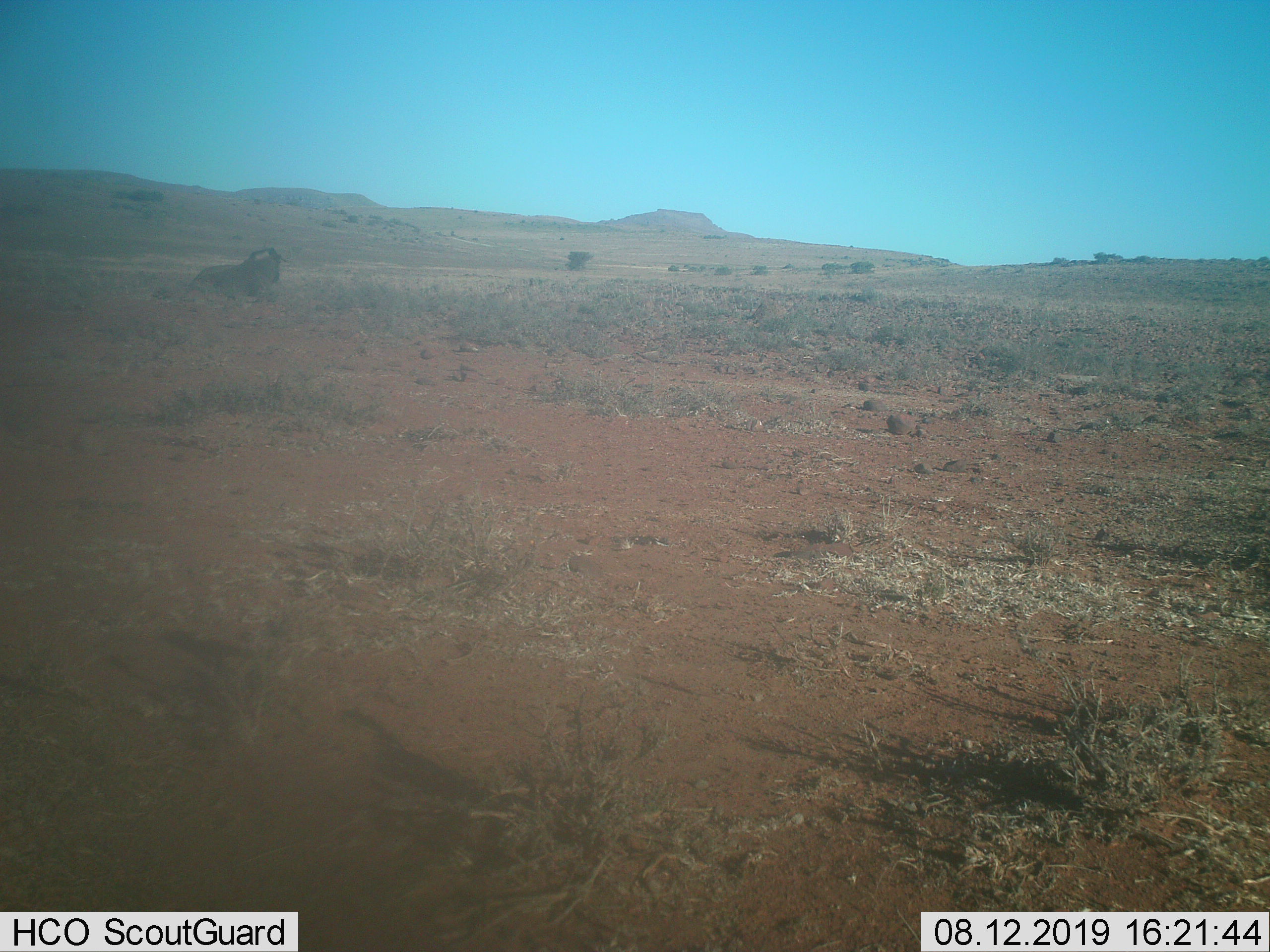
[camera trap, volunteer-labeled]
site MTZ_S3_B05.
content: unidentified animal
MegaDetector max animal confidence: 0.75